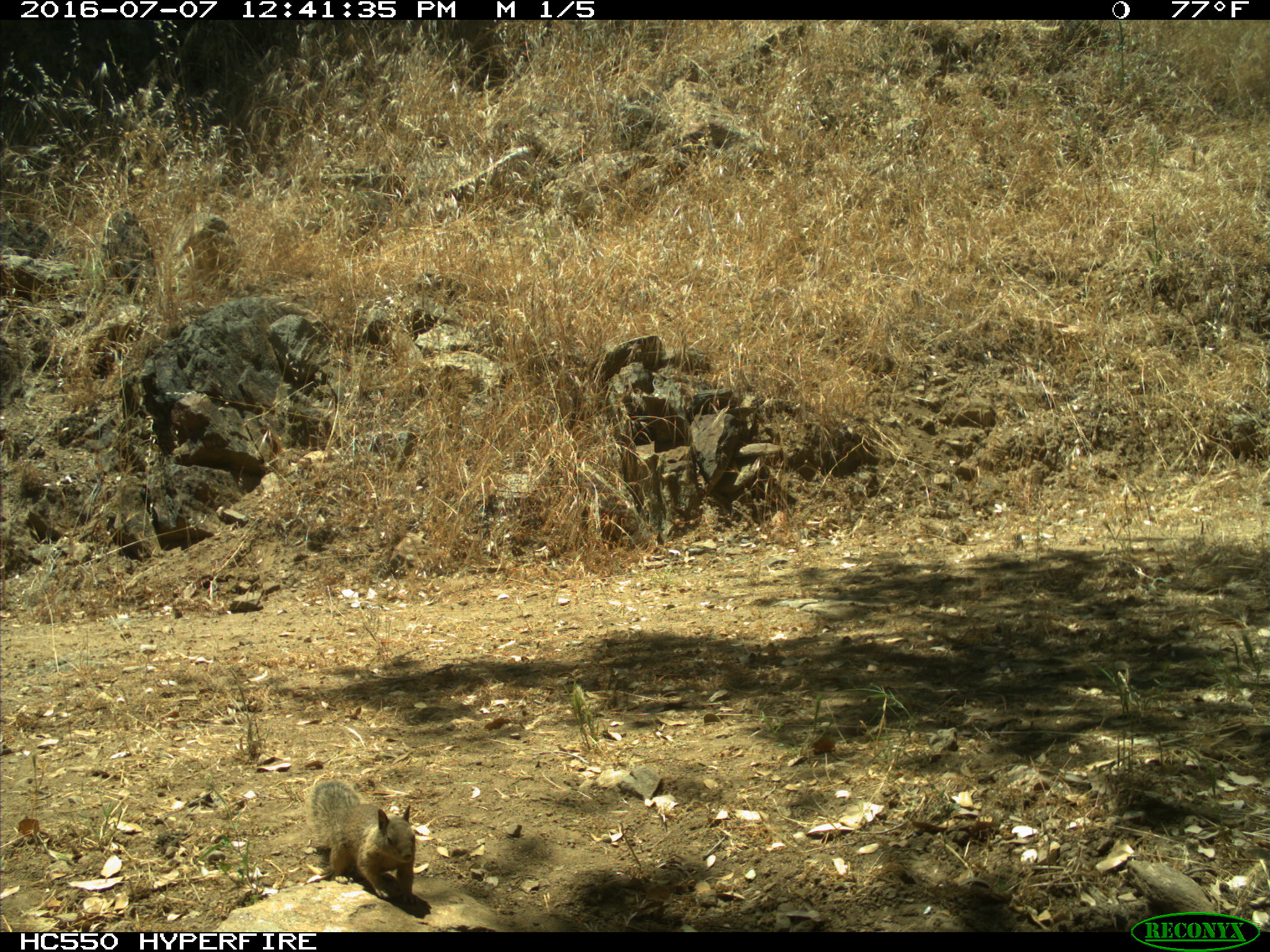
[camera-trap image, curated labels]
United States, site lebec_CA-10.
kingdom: Animalia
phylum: Chordata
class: Mammalia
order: Rodentia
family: Sciuridae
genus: Otospermophilus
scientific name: Otospermophilus beecheyi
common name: california ground squirrel